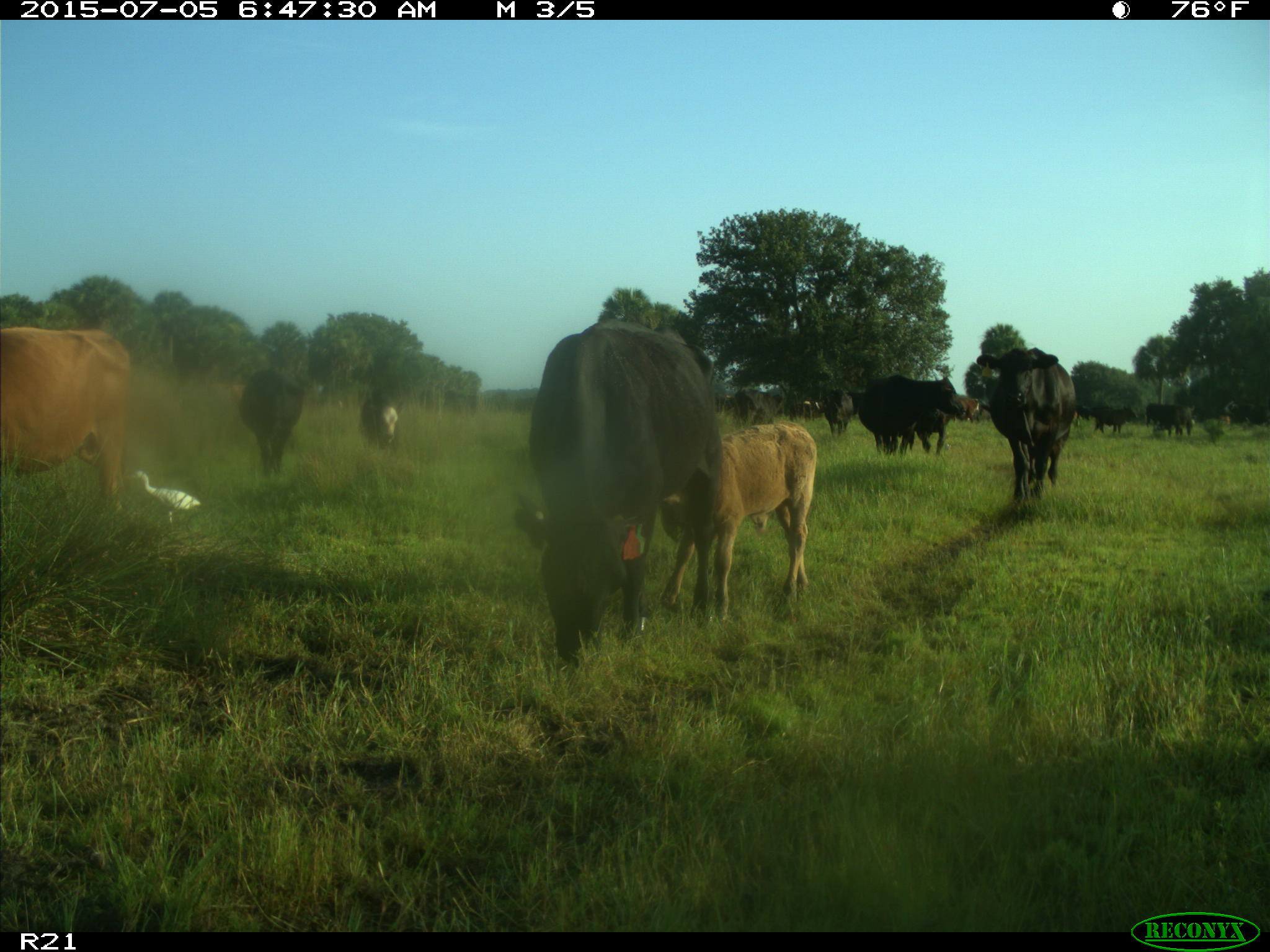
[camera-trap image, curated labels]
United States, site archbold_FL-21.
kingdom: Animalia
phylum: Chordata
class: Mammalia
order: Artiodactyla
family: Bovidae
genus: Bos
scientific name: Bos taurus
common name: domestic cow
Bos taurus (domestic cow).